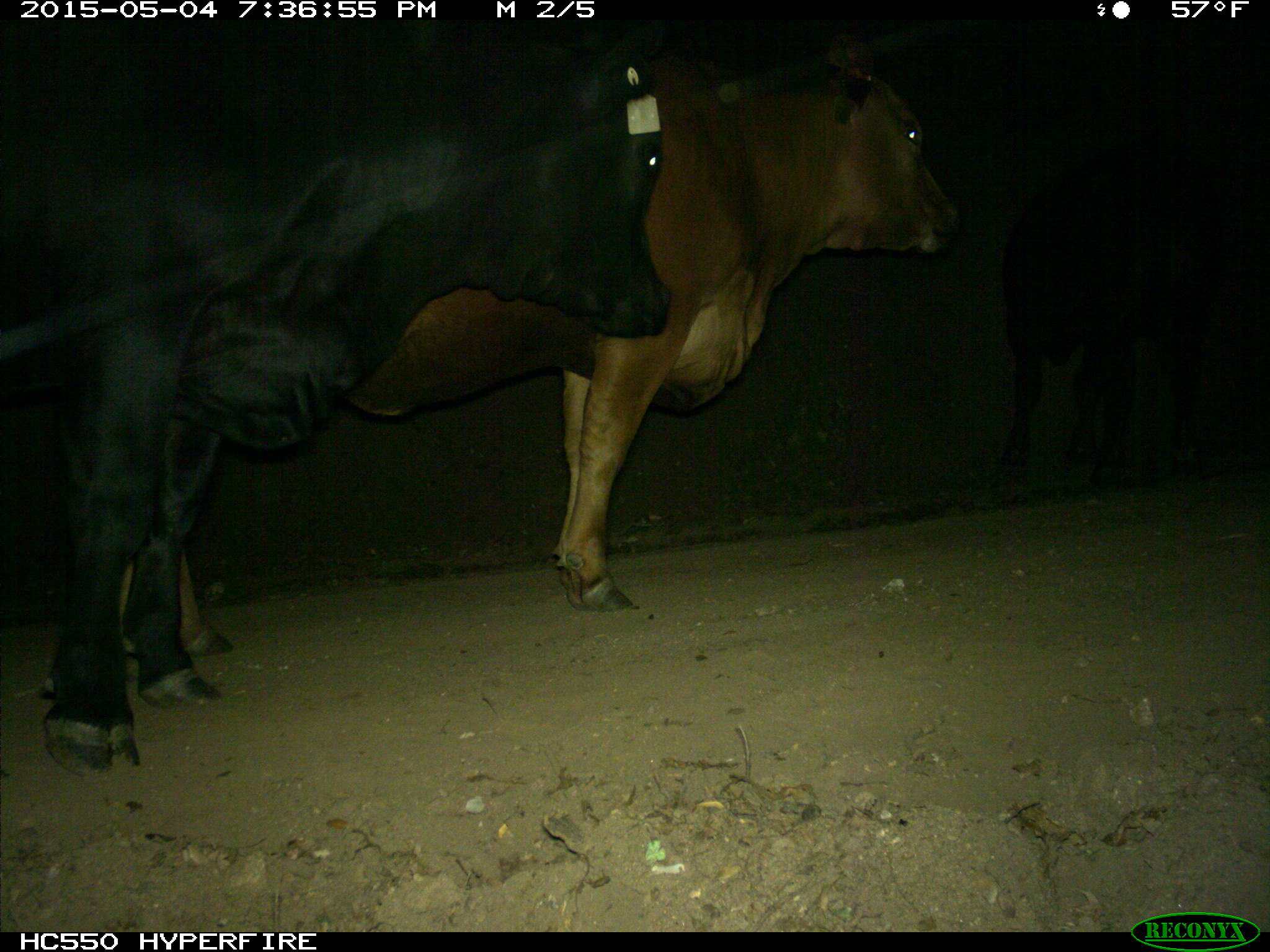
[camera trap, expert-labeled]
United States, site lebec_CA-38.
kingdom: Animalia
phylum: Chordata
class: Mammalia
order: Artiodactyla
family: Bovidae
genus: Bos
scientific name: Bos taurus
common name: domestic cow